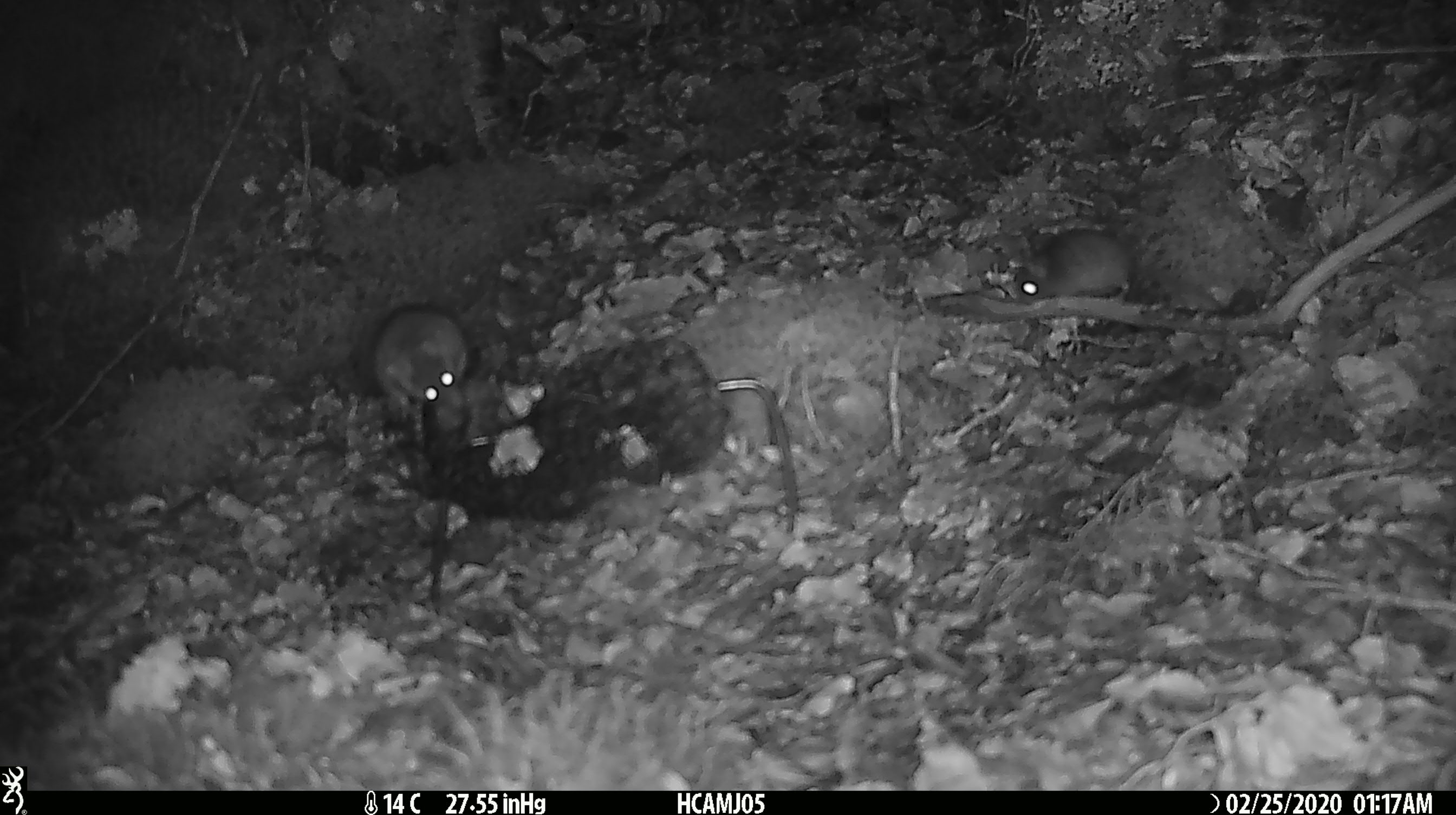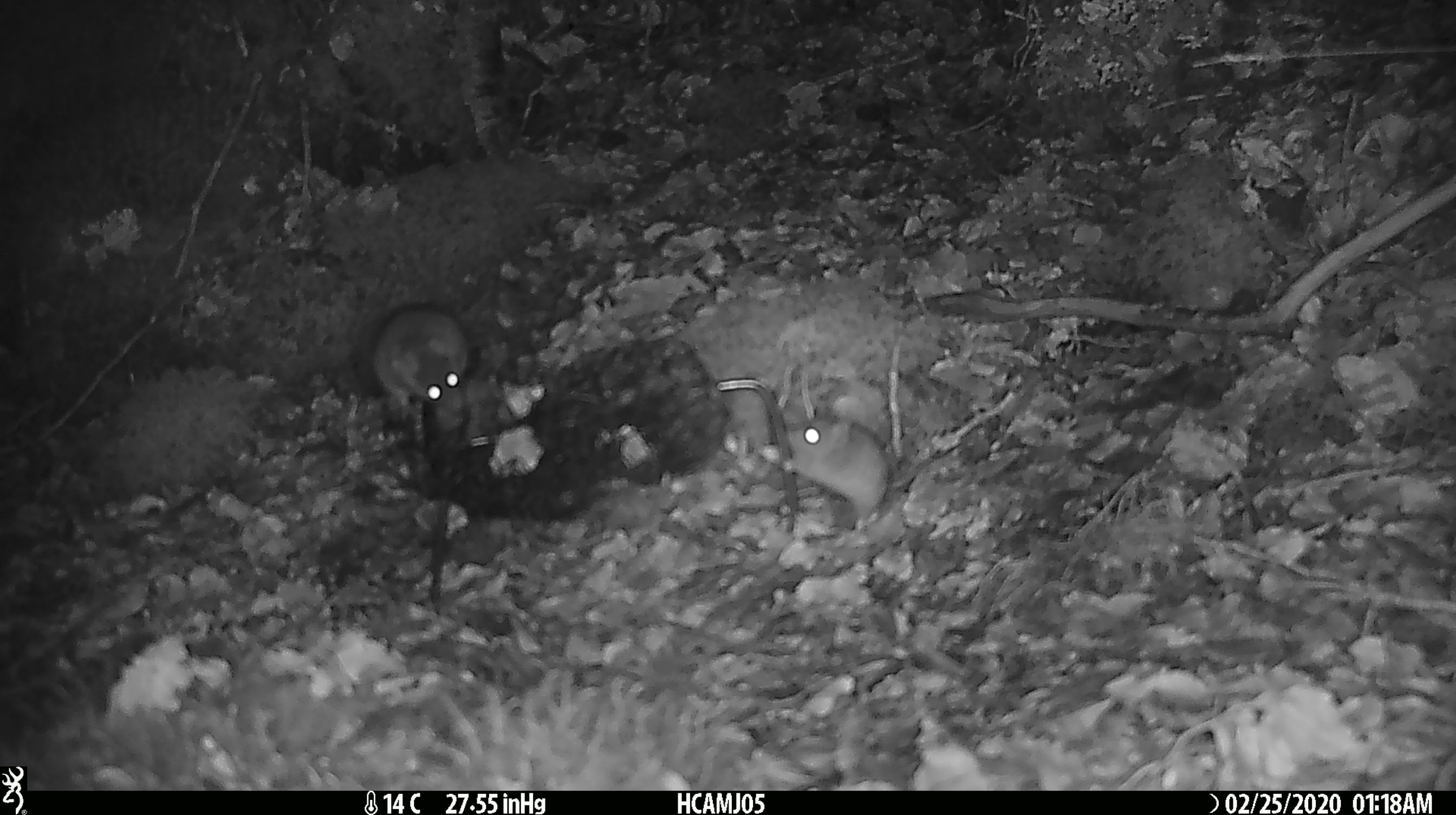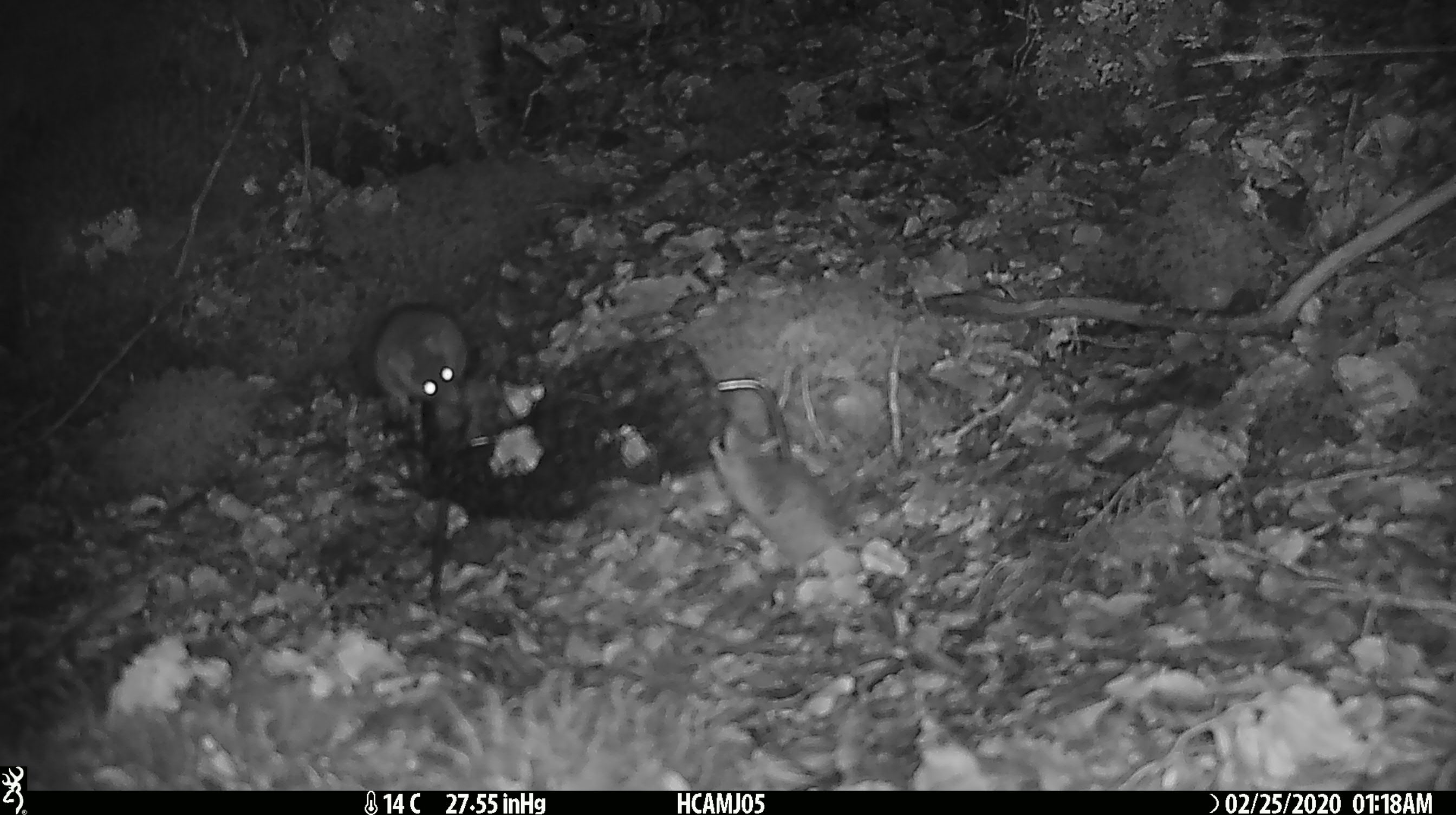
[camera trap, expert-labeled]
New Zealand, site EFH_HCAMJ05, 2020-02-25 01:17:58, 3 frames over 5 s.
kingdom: Animalia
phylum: Chordata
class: Mammalia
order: Rodentia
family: Muridae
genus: Mus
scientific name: Mus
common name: mouse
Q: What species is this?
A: Mouse (Mus).